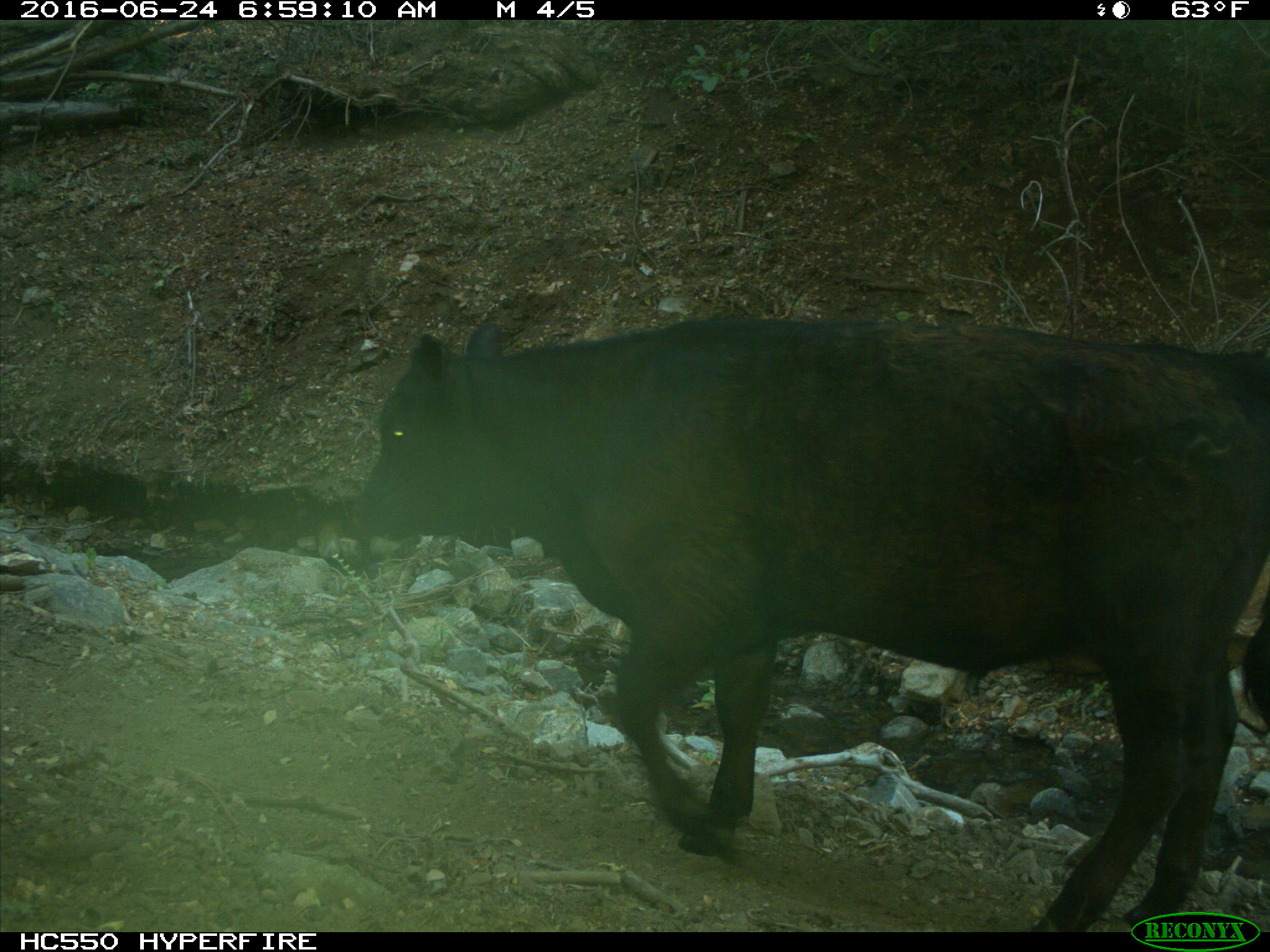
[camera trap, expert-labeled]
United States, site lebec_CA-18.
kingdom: Animalia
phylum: Chordata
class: Mammalia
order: Artiodactyla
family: Bovidae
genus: Bos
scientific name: Bos taurus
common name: domestic cow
Bos taurus (domestic cow).